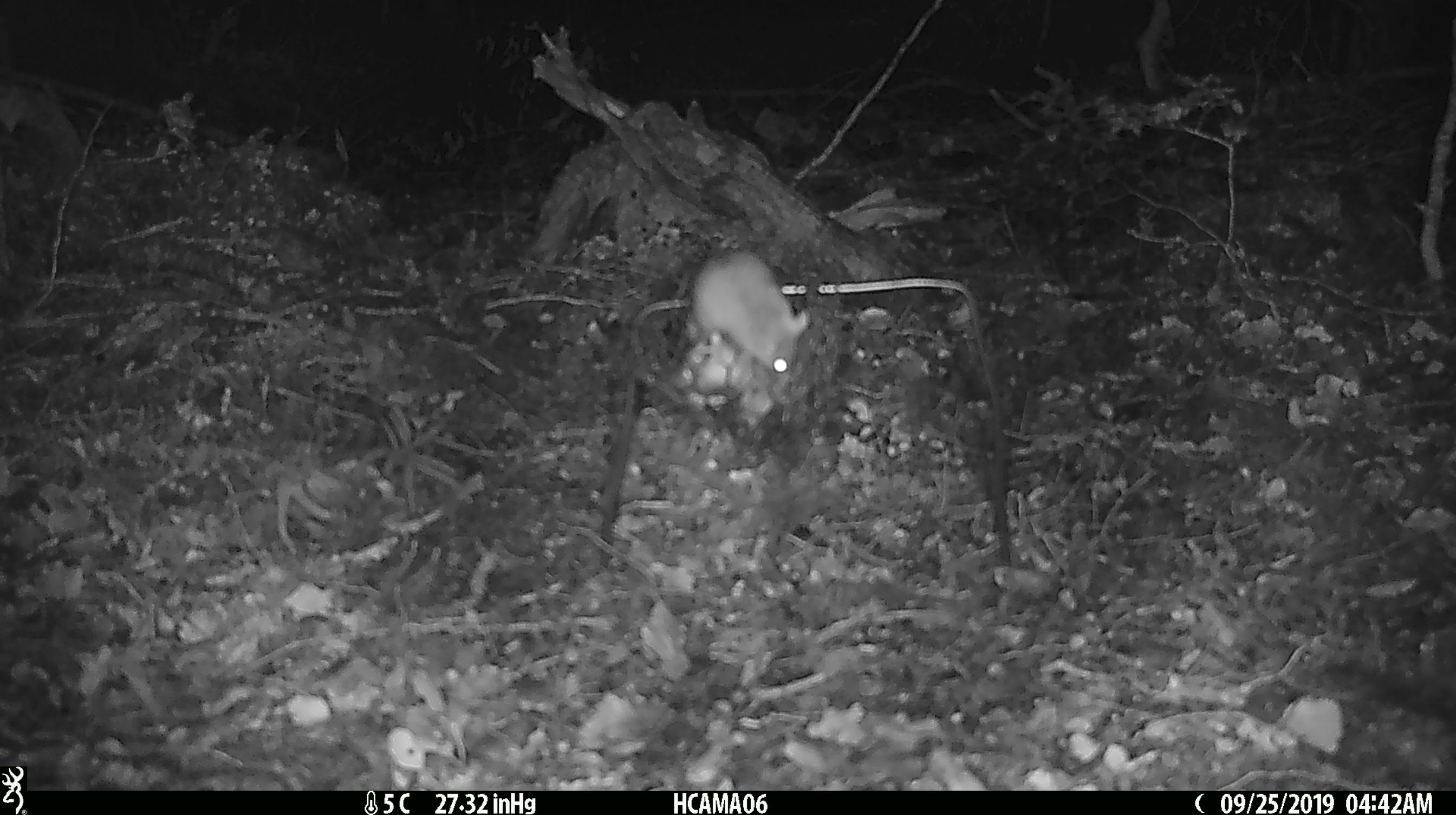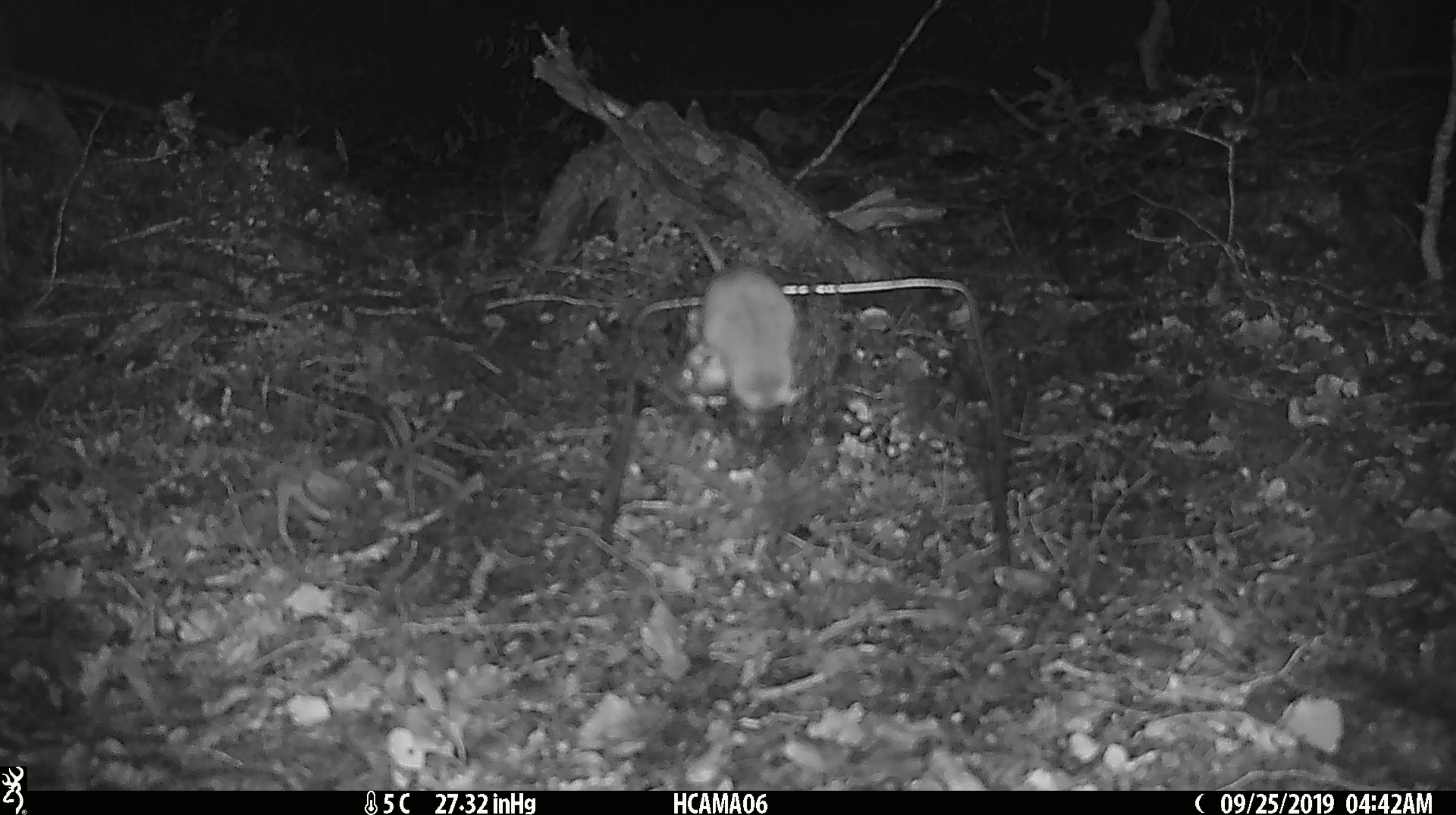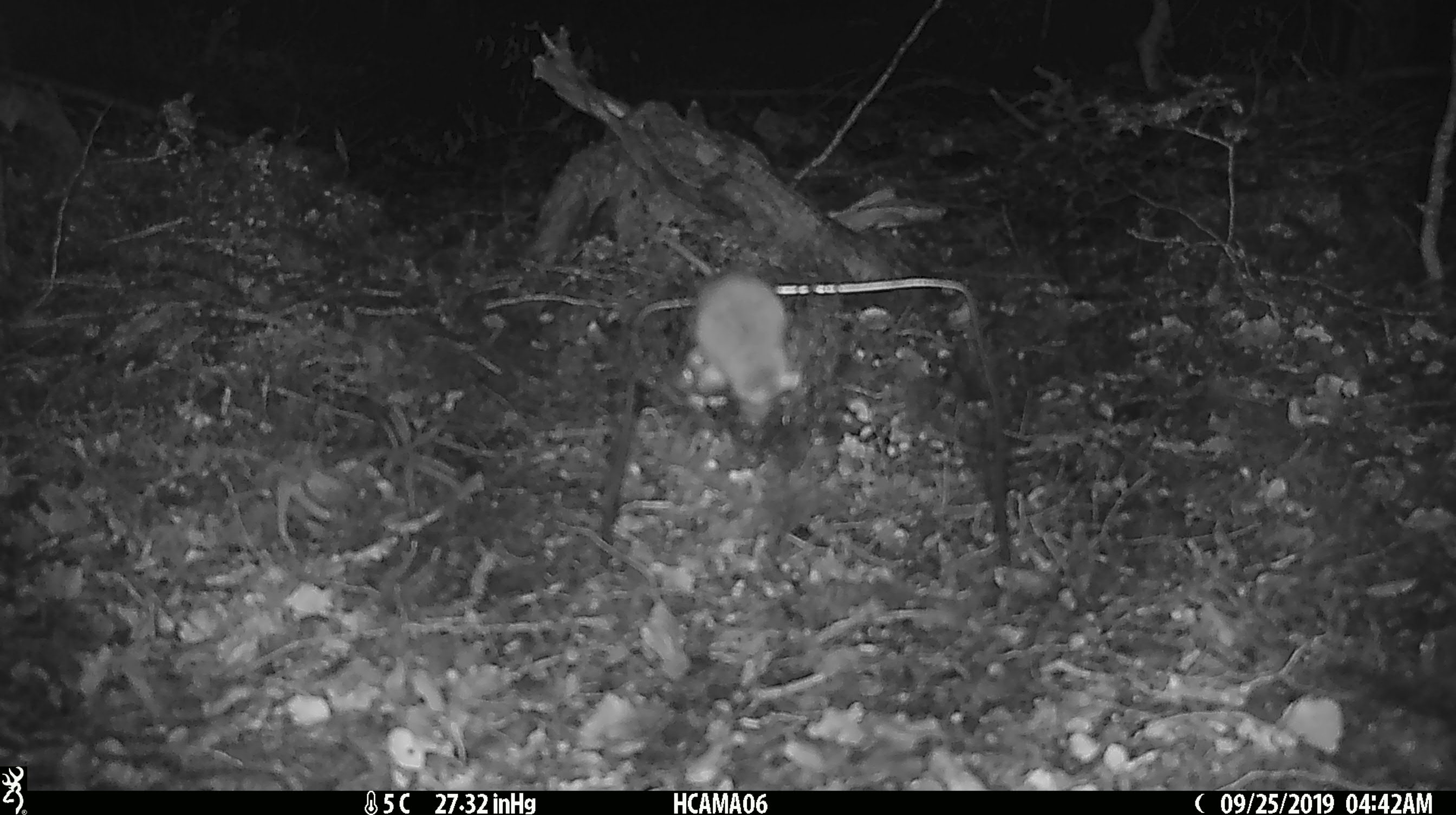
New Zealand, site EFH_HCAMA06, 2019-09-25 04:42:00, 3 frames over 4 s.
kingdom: Animalia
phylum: Chordata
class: Mammalia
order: Rodentia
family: Muridae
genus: Mus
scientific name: Mus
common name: mouse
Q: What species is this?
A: Mouse (Mus).